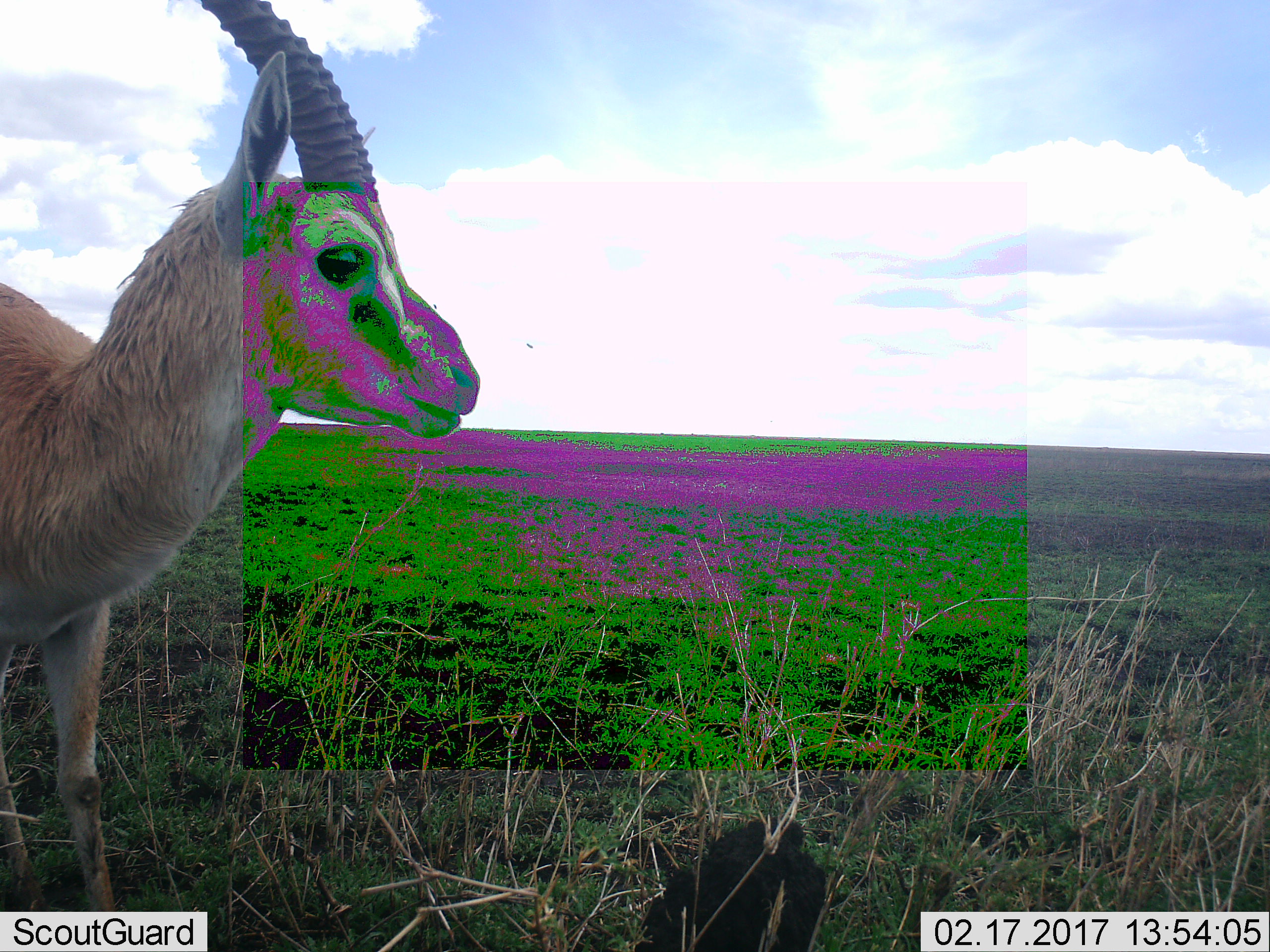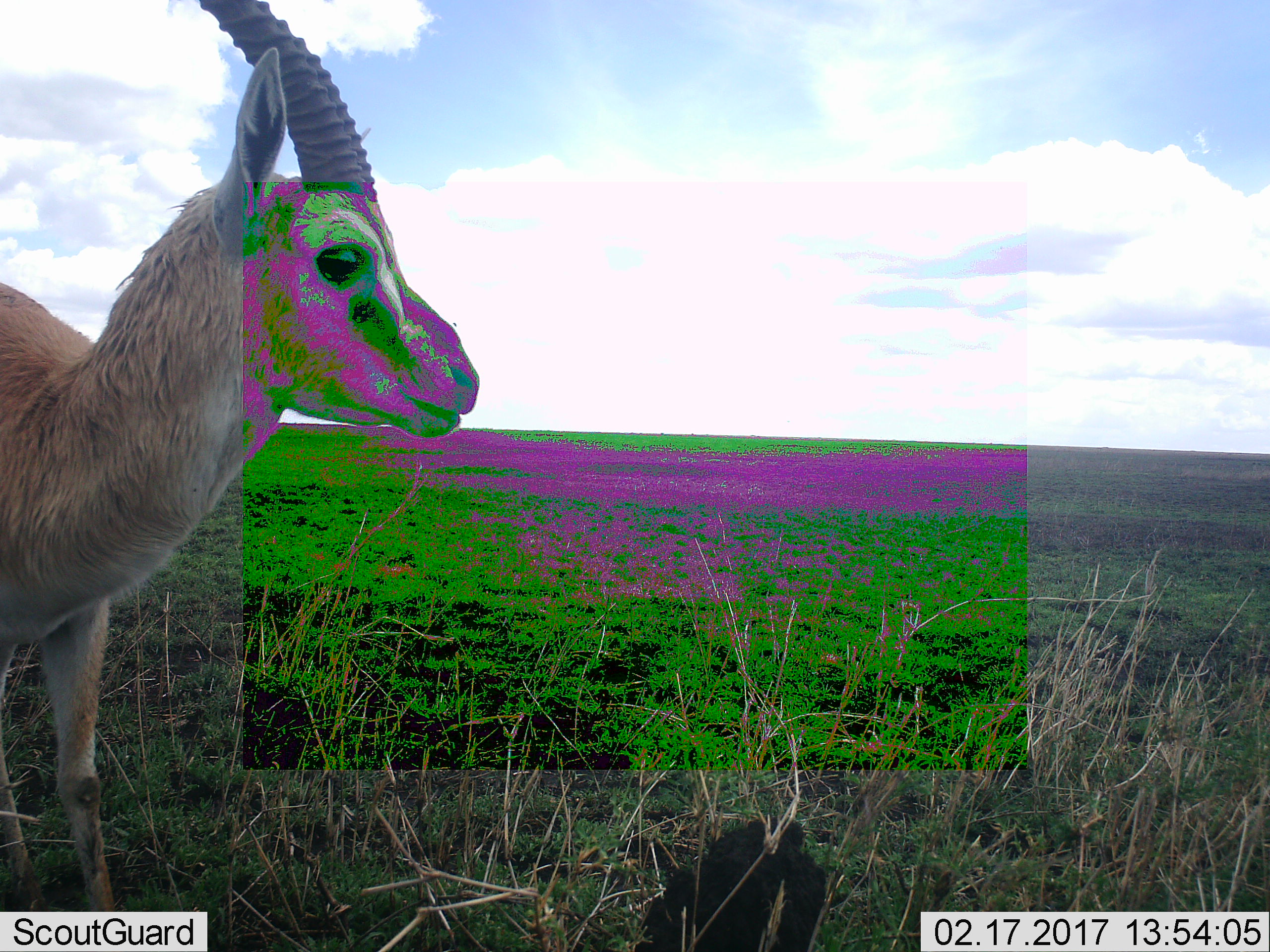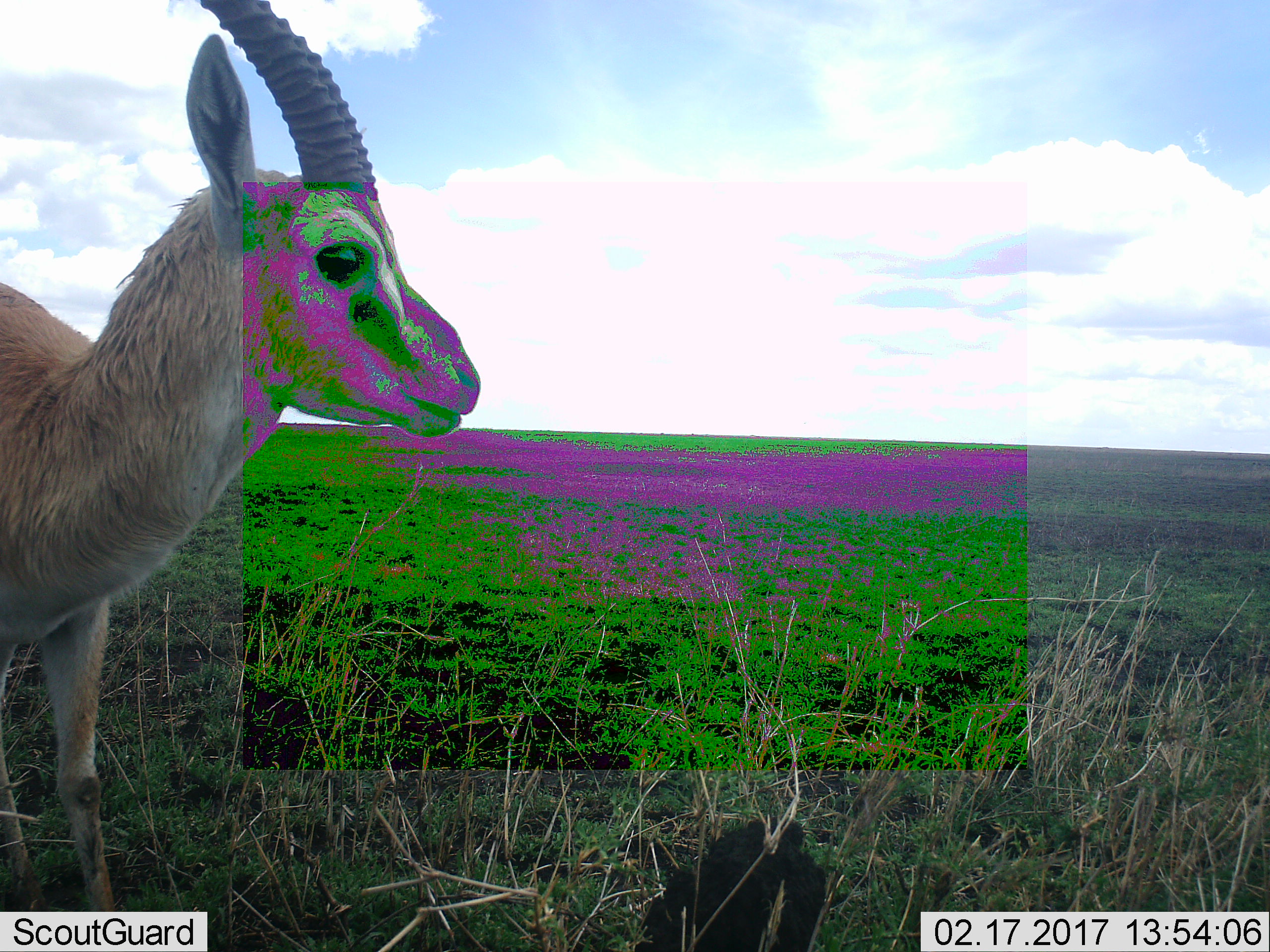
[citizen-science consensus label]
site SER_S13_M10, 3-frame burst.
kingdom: Animalia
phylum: Chordata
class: Mammalia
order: Artiodactyla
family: Bovidae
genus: Eudorcas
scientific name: Eudorcas thomsonii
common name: thomson's gazelle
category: gazellethomsons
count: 1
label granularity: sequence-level